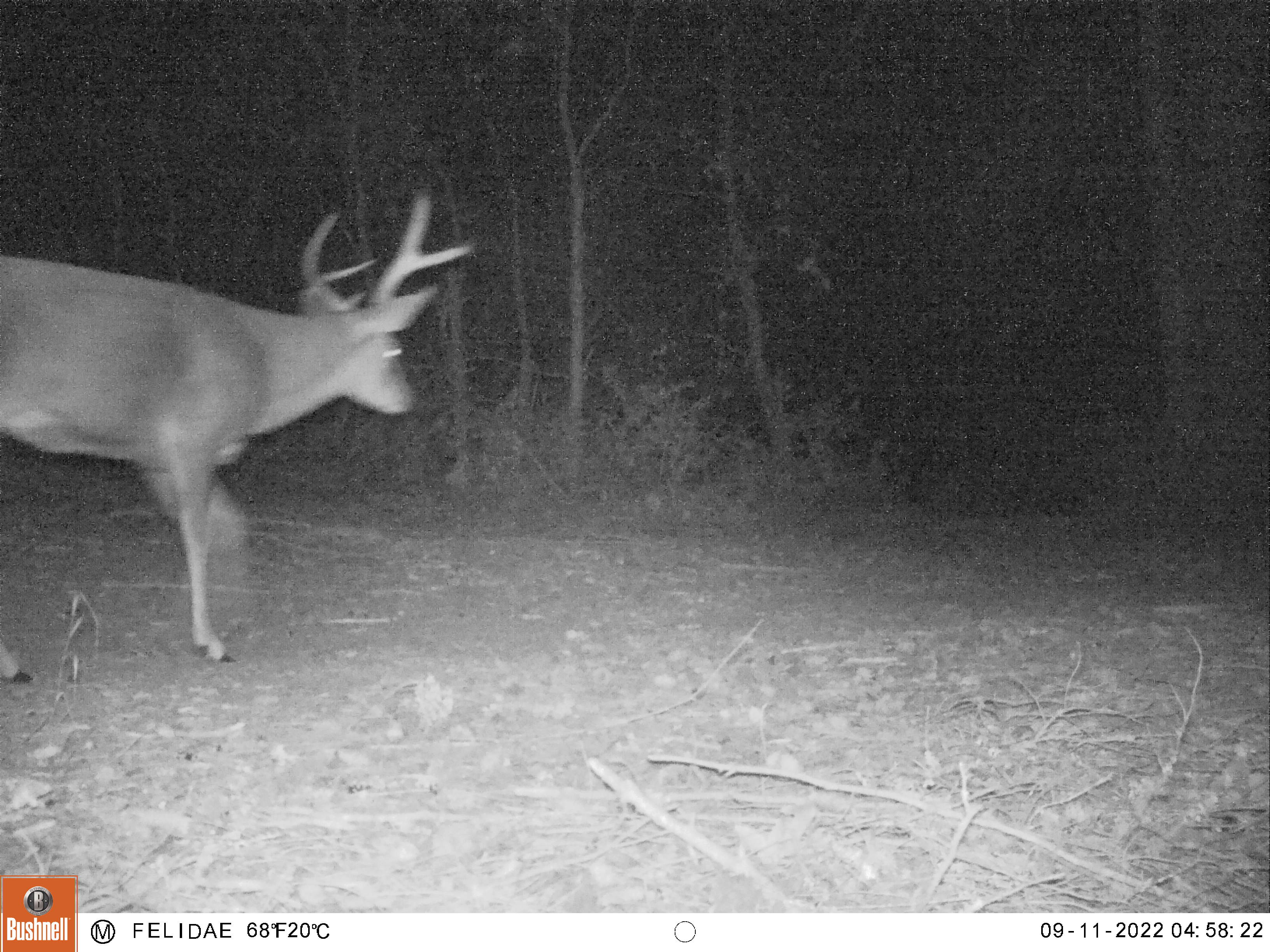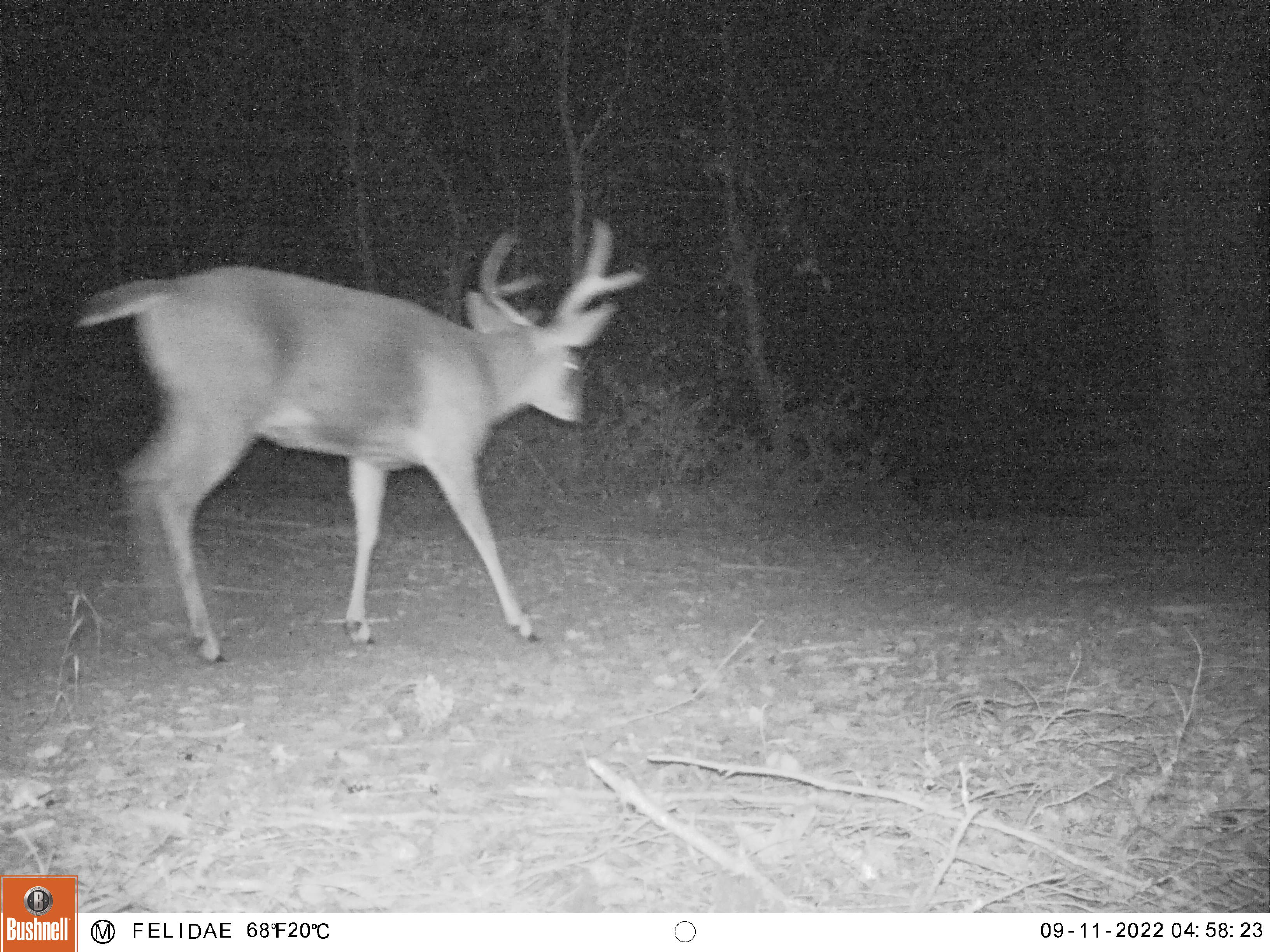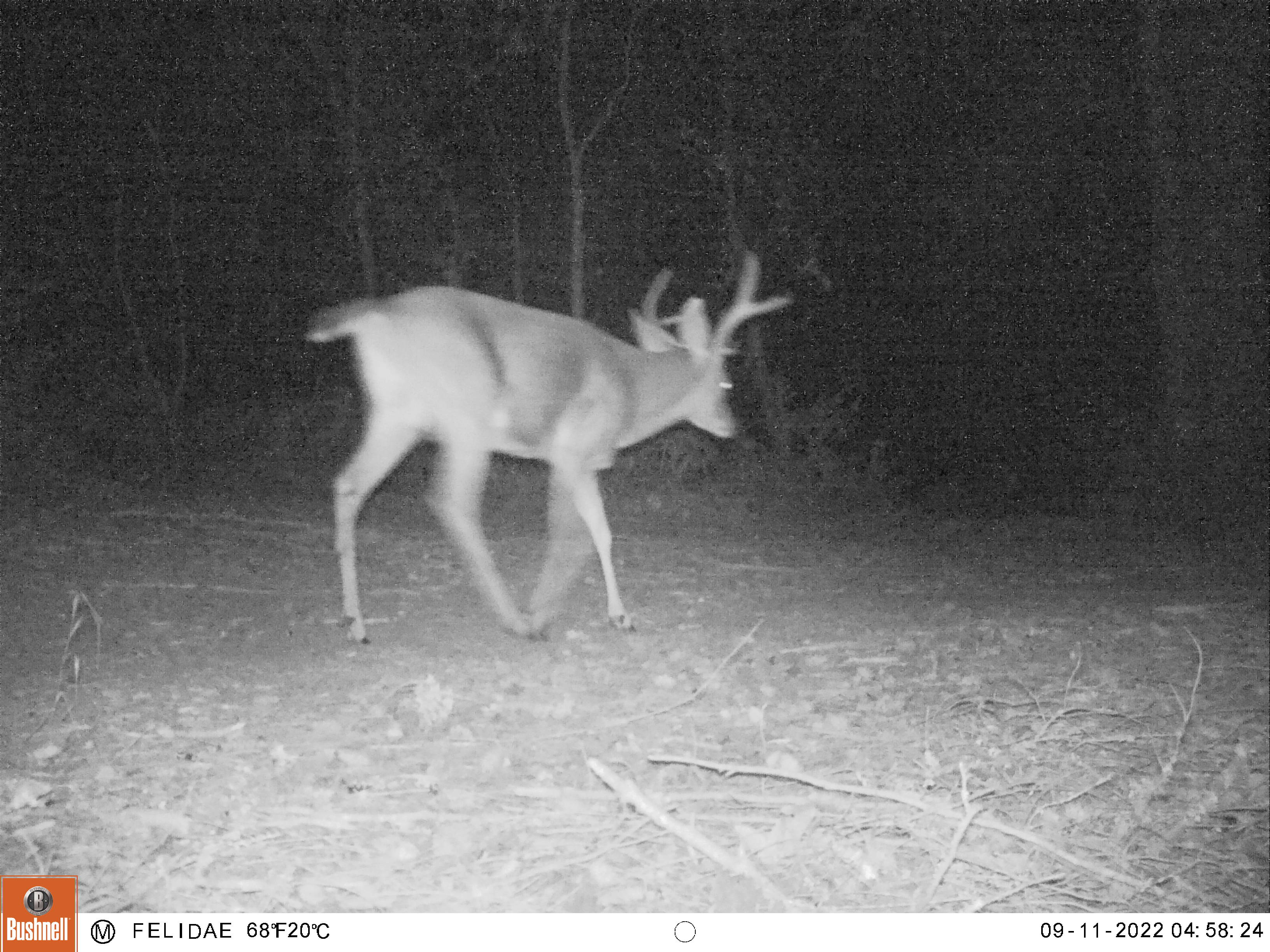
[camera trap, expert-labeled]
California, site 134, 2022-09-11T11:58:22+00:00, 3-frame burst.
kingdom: Animalia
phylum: Chordata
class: Mammalia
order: Artiodactyla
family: Cervidae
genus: Odocoileus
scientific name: Odocoileus hemionus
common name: mule deer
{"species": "mule deer (Odocoileus hemionus)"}